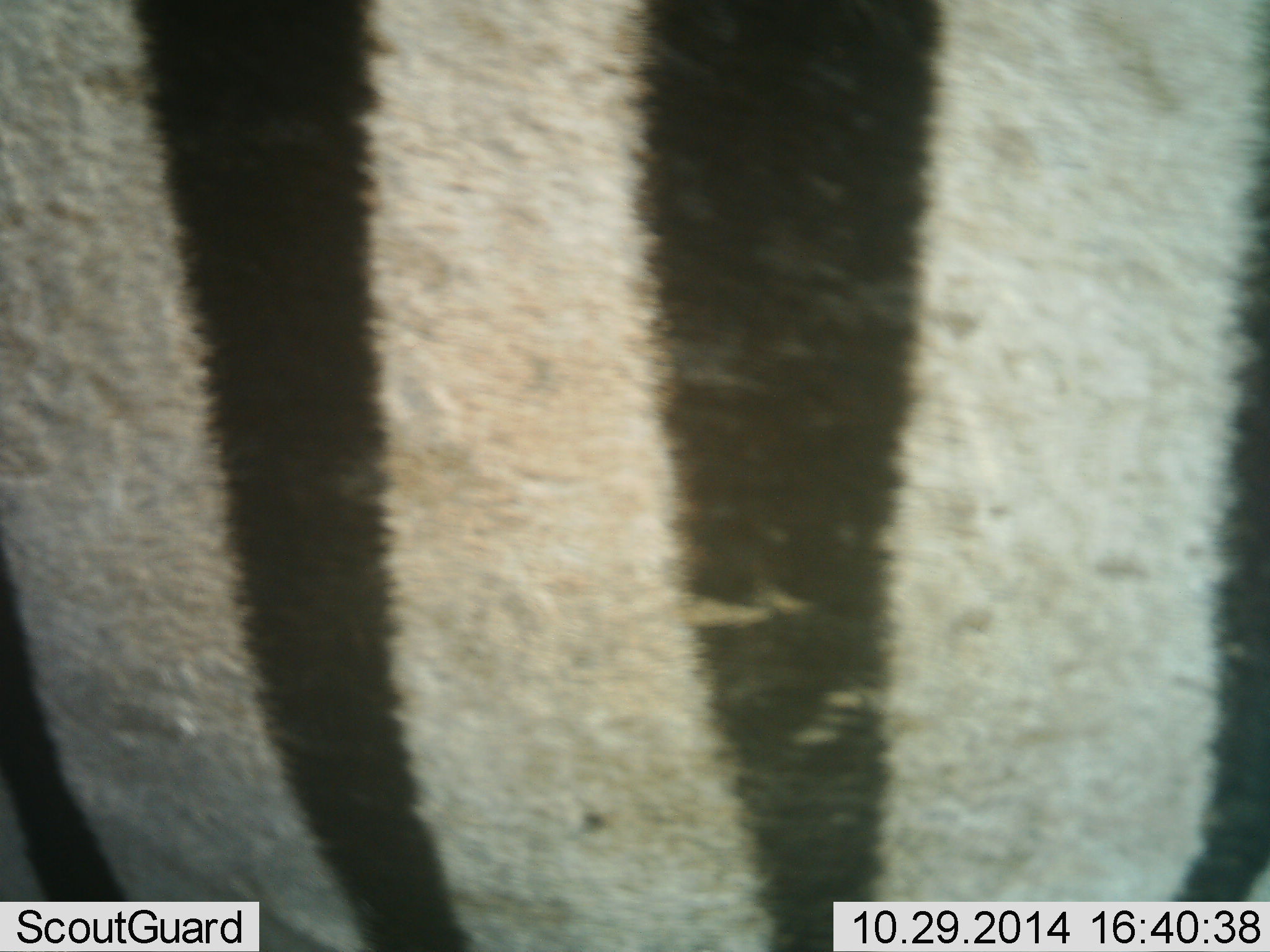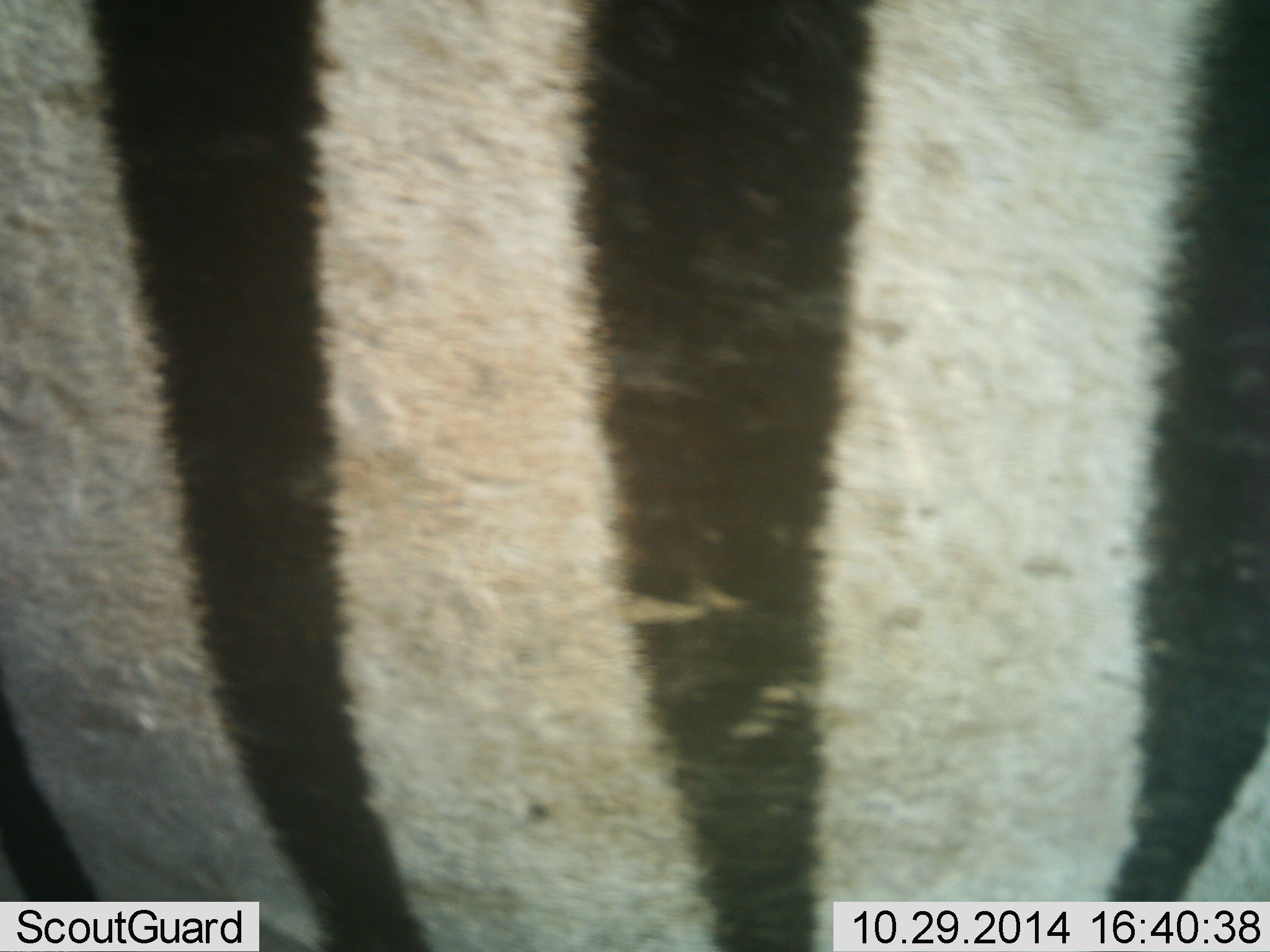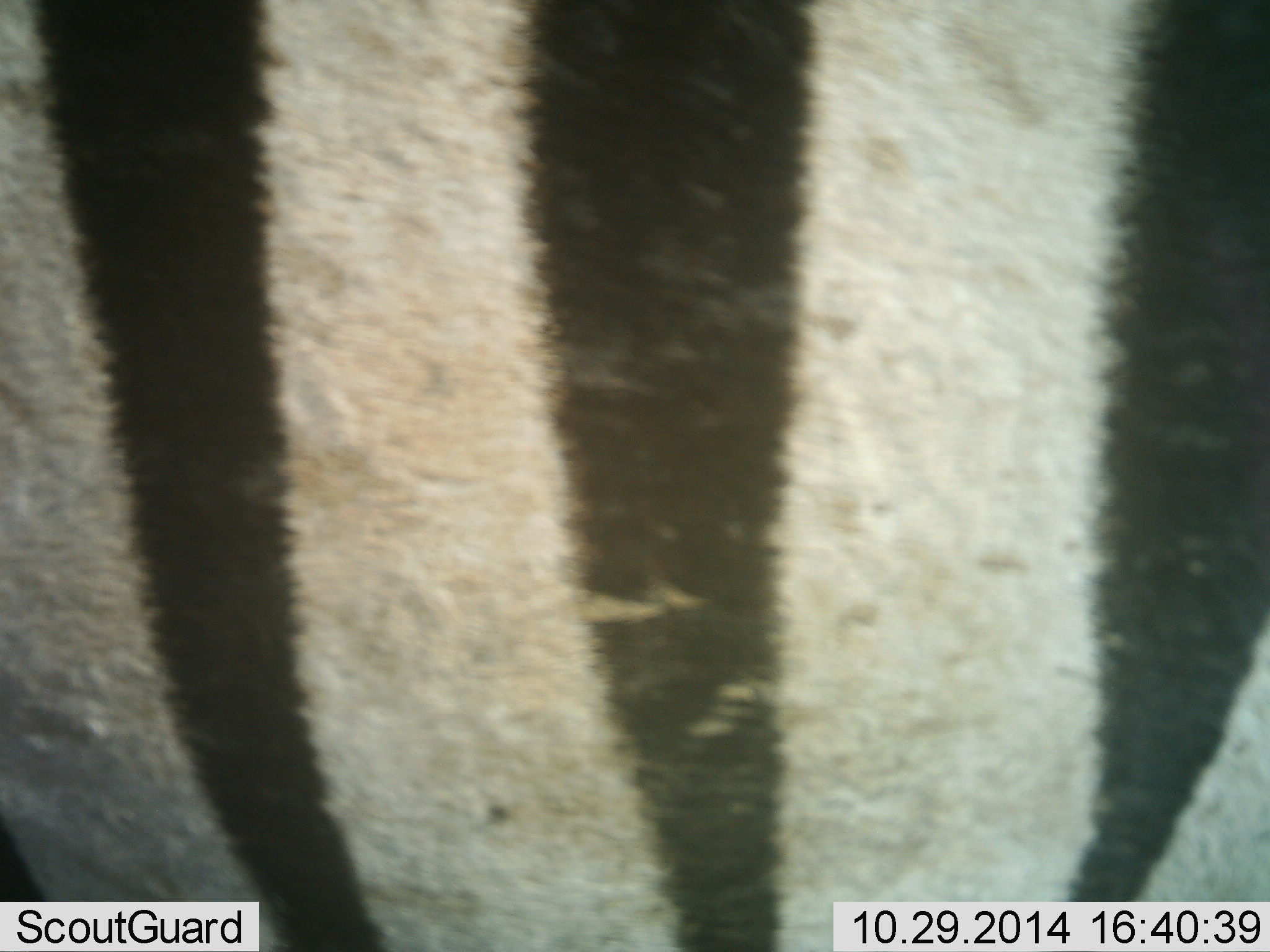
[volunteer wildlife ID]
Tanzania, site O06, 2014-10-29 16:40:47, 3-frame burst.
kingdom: Animalia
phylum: Chordata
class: Mammalia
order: Perissodactyla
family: Equidae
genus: Equus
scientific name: Equus quagga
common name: plains zebra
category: zebra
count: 1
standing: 70%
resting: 0%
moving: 30%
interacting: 0%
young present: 0%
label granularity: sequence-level